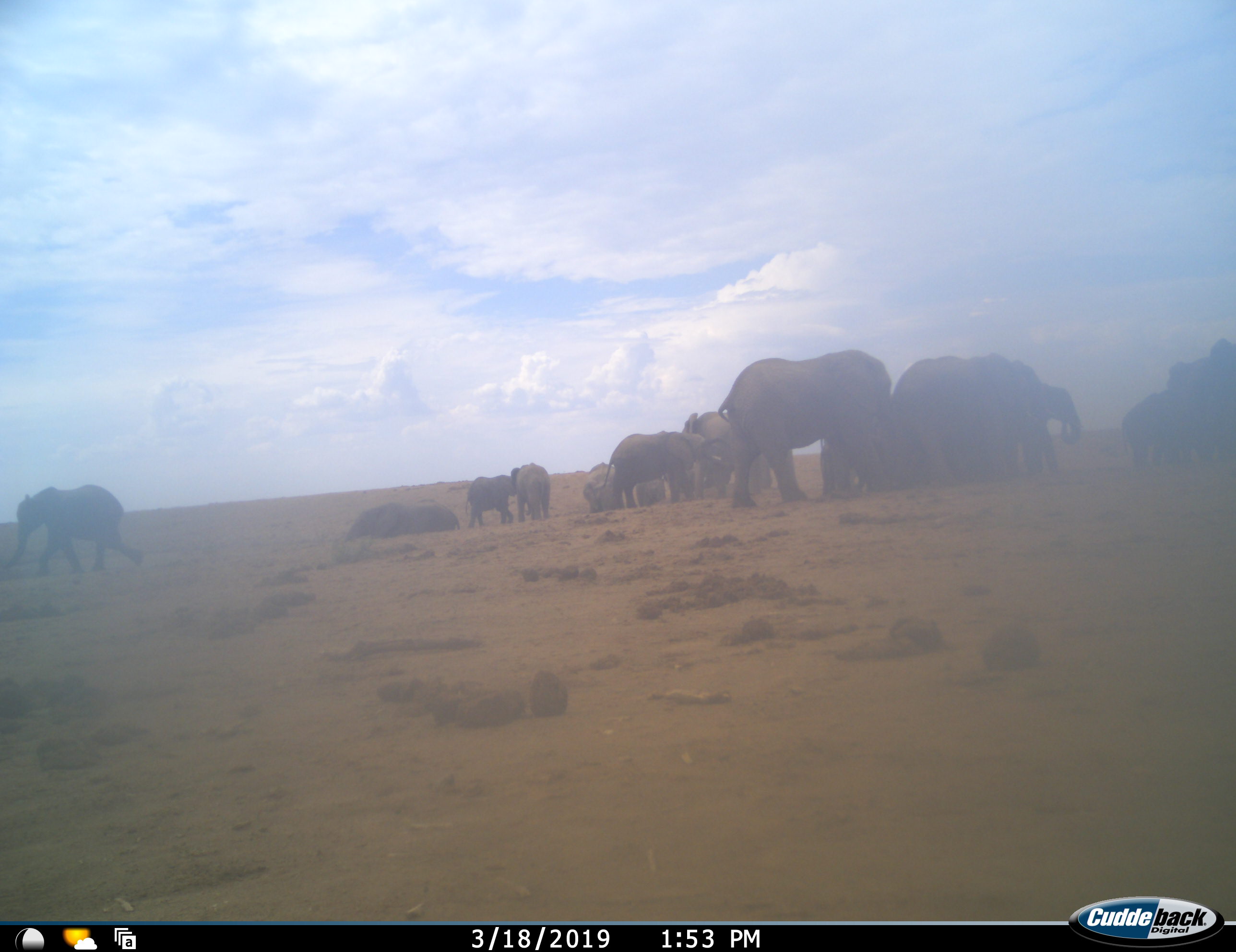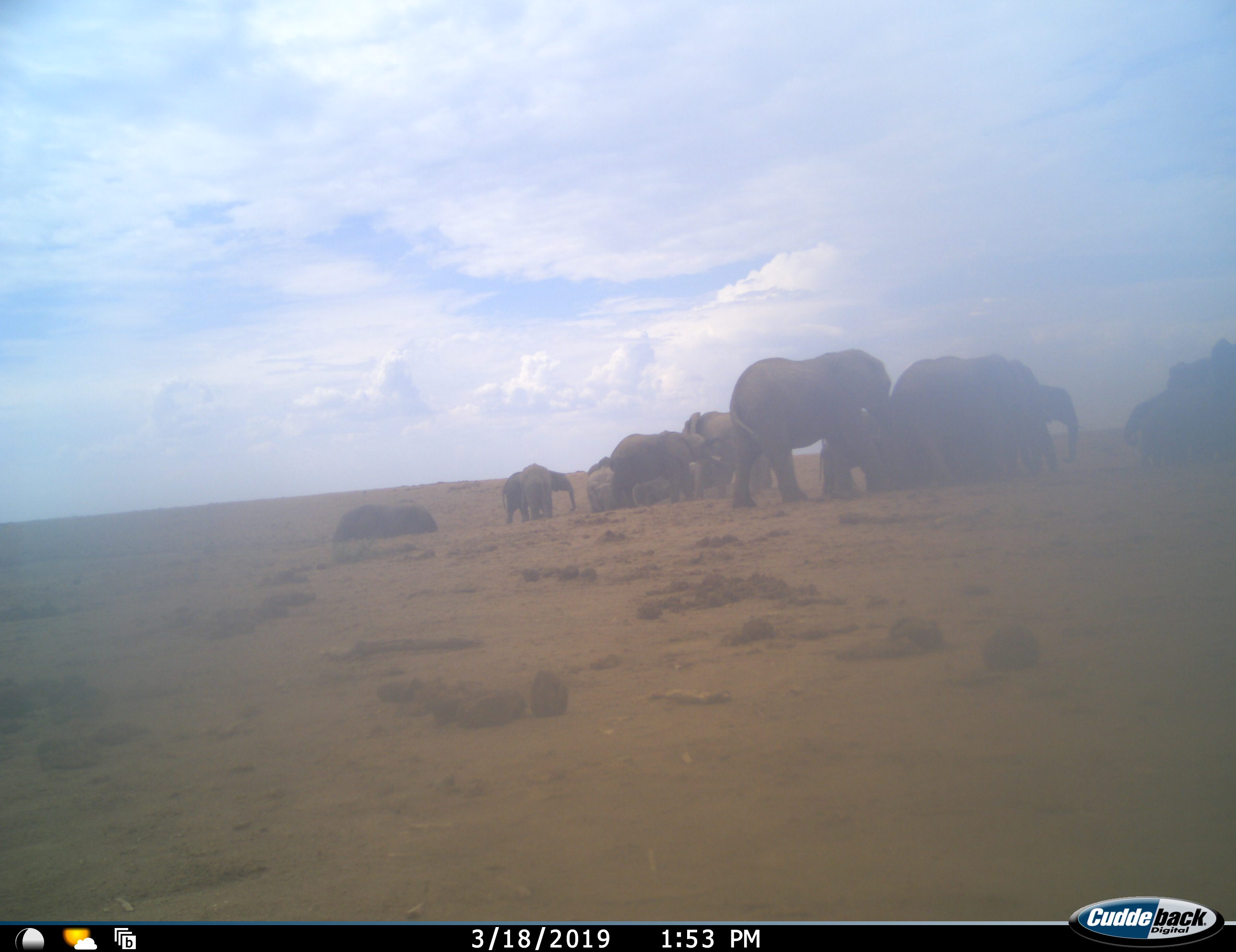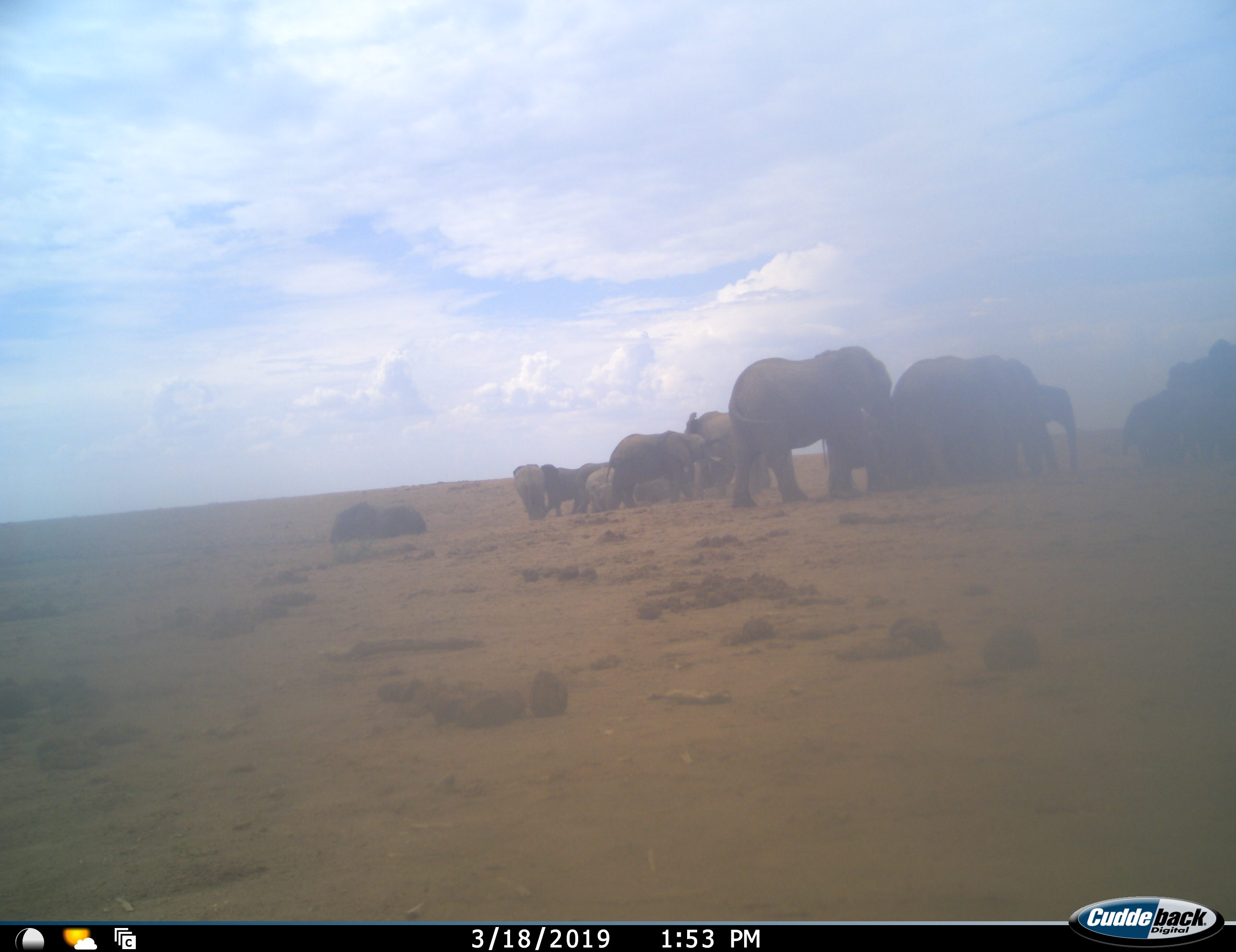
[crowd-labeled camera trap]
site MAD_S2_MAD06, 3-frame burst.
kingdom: Animalia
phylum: Chordata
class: Mammalia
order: Proboscidea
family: Elephantidae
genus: Loxodonta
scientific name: Loxodonta africana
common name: african bush elephant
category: elephant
Elephant (african bush elephant) (Loxodonta africana), count 11-50. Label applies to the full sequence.